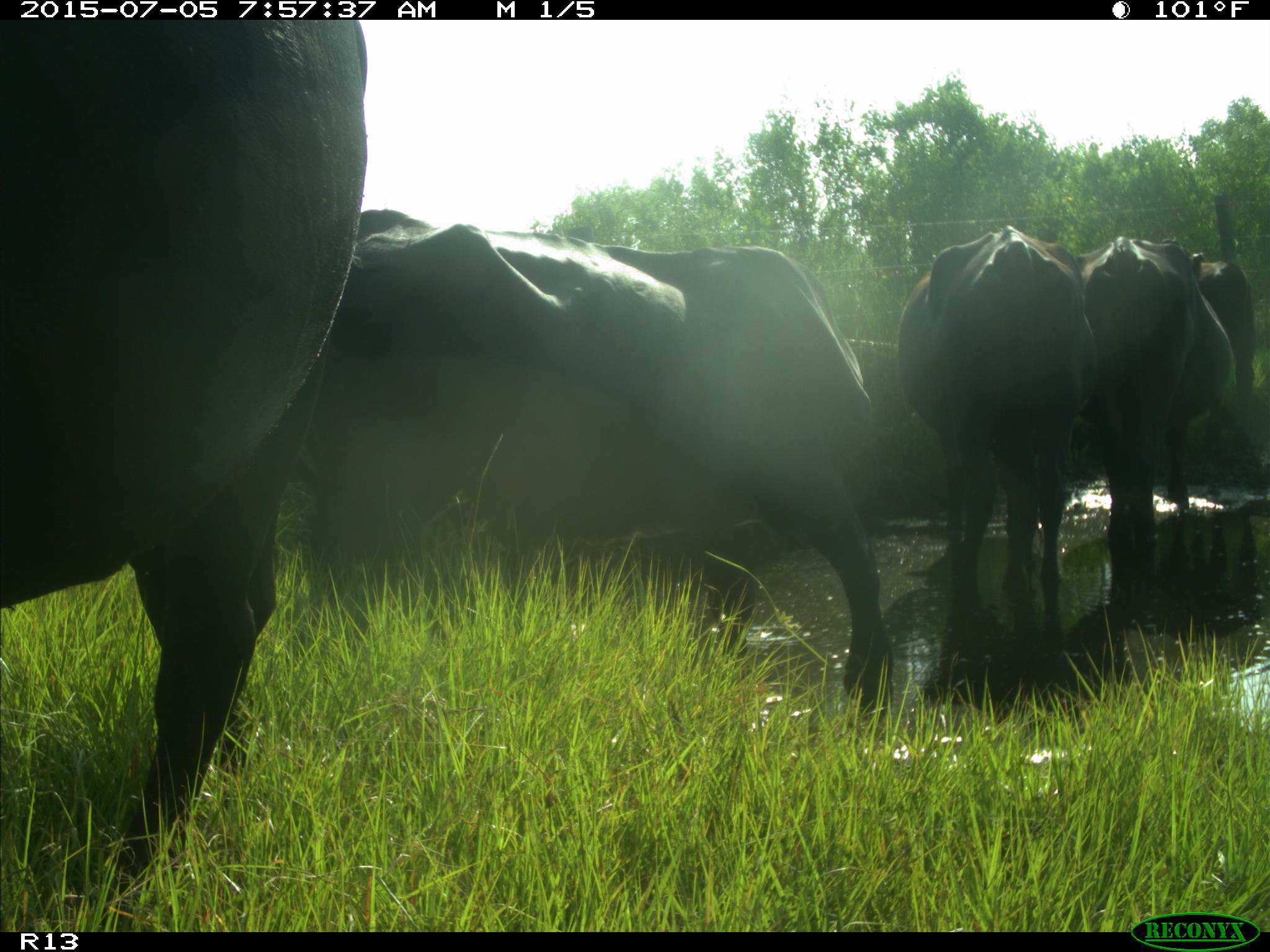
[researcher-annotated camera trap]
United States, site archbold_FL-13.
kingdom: Animalia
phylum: Chordata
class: Mammalia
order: Artiodactyla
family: Bovidae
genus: Bos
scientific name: Bos taurus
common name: domestic cow